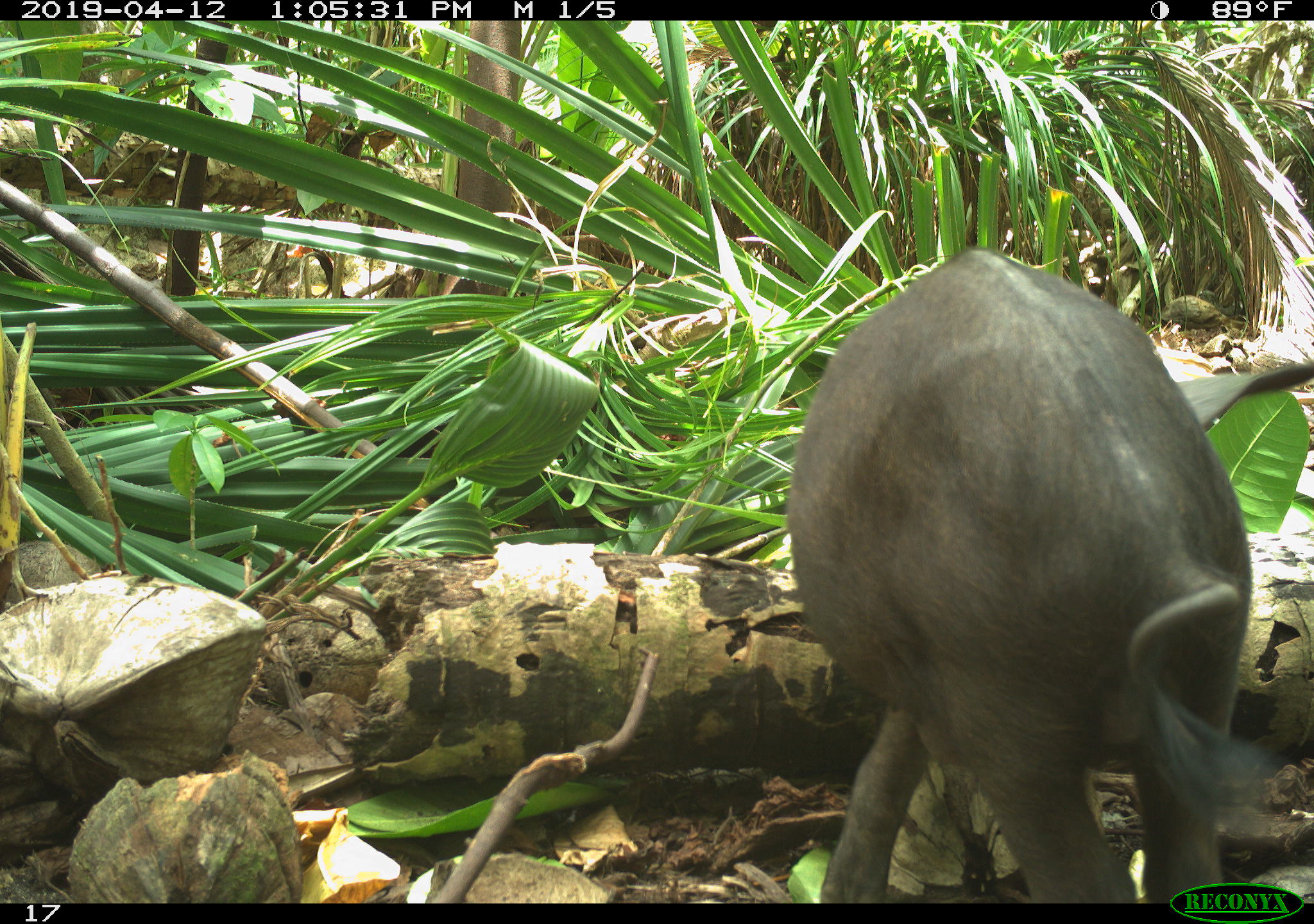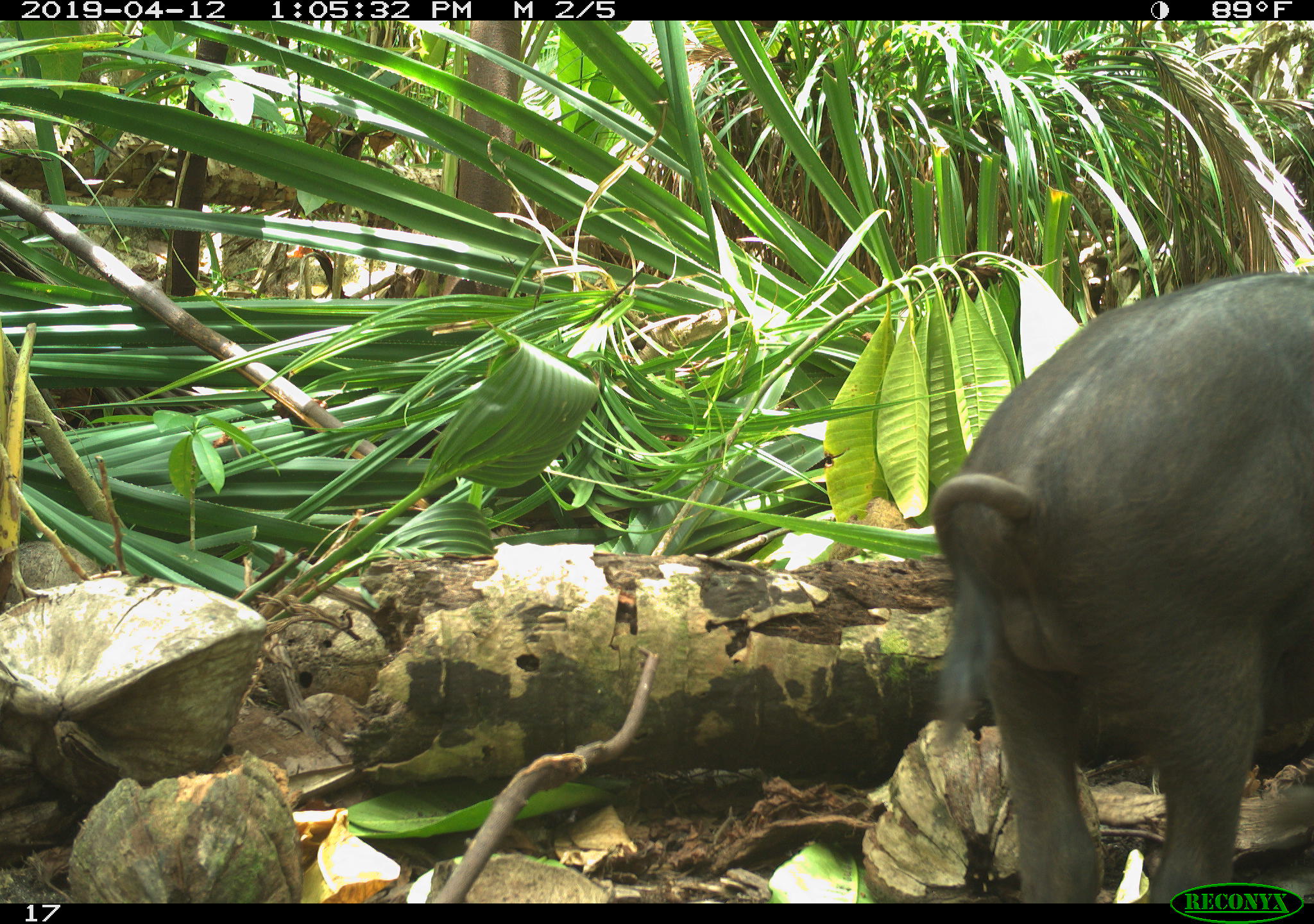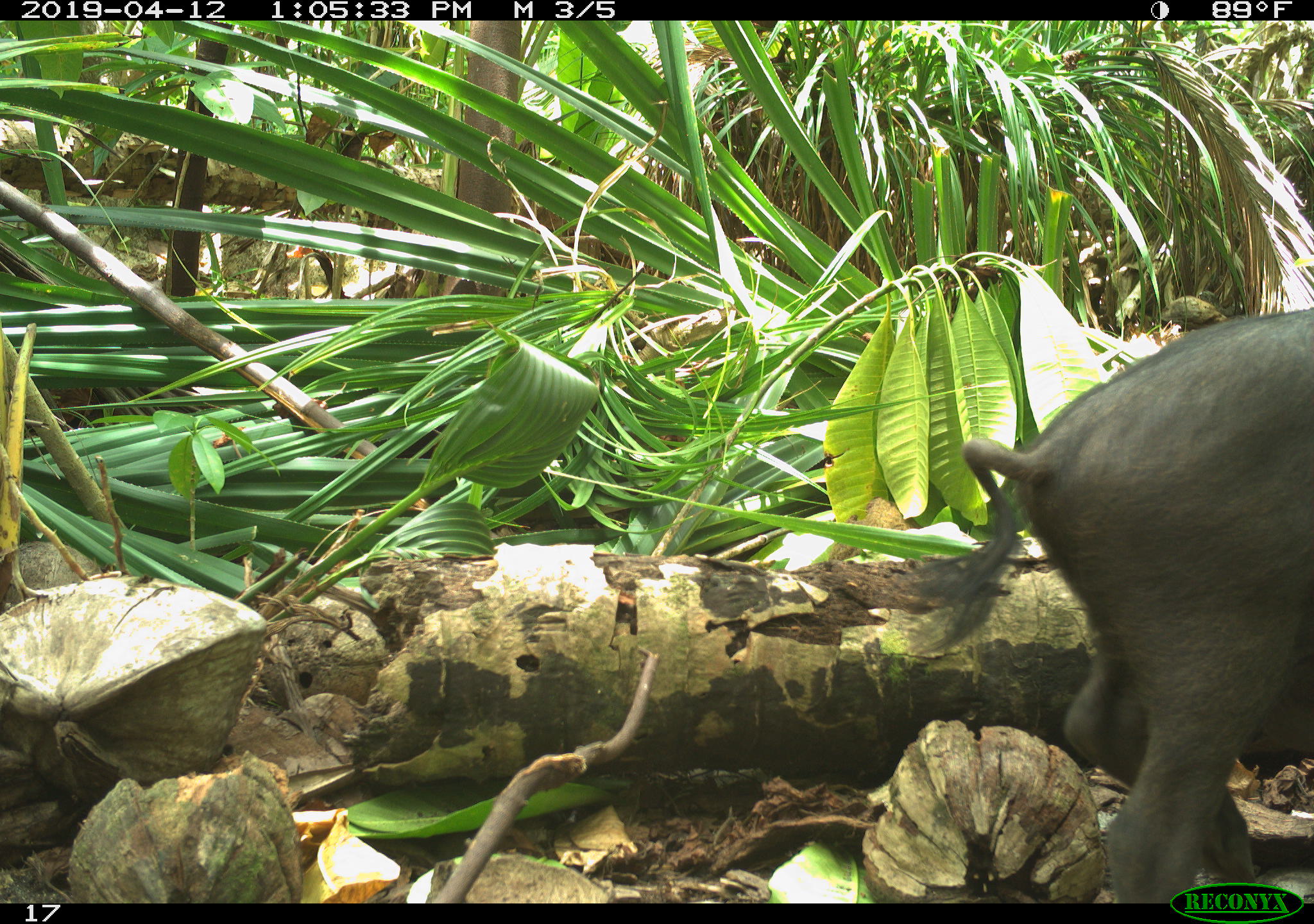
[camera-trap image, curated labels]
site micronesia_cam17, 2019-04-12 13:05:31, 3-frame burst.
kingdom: Animalia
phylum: Chordata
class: Mammalia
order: Artiodactyla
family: Suidae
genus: Sus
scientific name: Sus scrofa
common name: pig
Pig (Sus scrofa).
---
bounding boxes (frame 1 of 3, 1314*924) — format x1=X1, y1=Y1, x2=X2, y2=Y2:
pig: x1=781, y1=246, x2=1270, y2=905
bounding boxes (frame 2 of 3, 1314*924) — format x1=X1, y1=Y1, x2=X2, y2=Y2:
pig: x1=921, y1=271, x2=1314, y2=905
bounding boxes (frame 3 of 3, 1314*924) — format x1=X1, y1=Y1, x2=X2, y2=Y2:
pig: x1=908, y1=304, x2=1314, y2=894